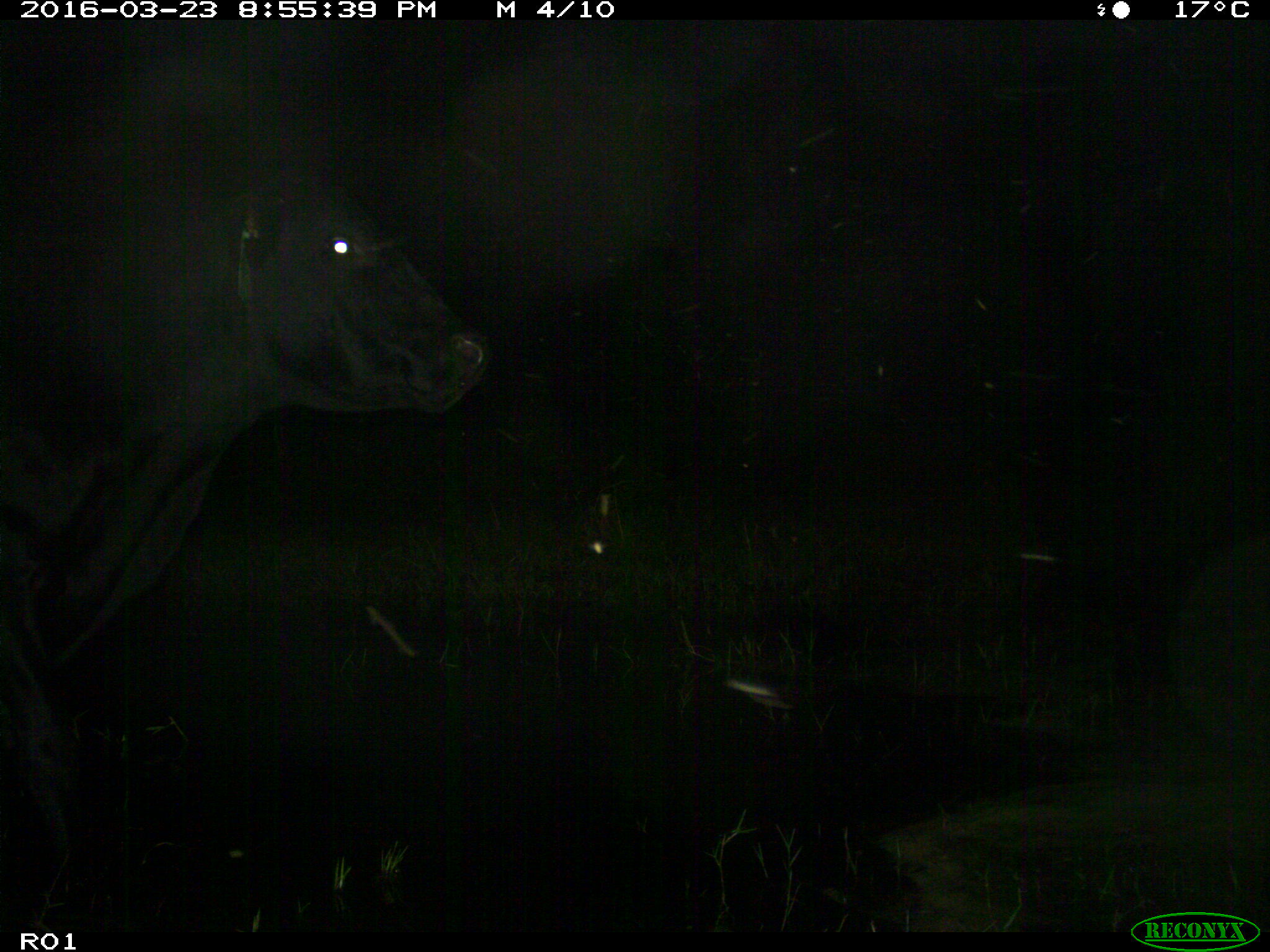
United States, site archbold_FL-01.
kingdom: Animalia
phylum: Chordata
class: Mammalia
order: Artiodactyla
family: Bovidae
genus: Bos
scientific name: Bos taurus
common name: domestic cow